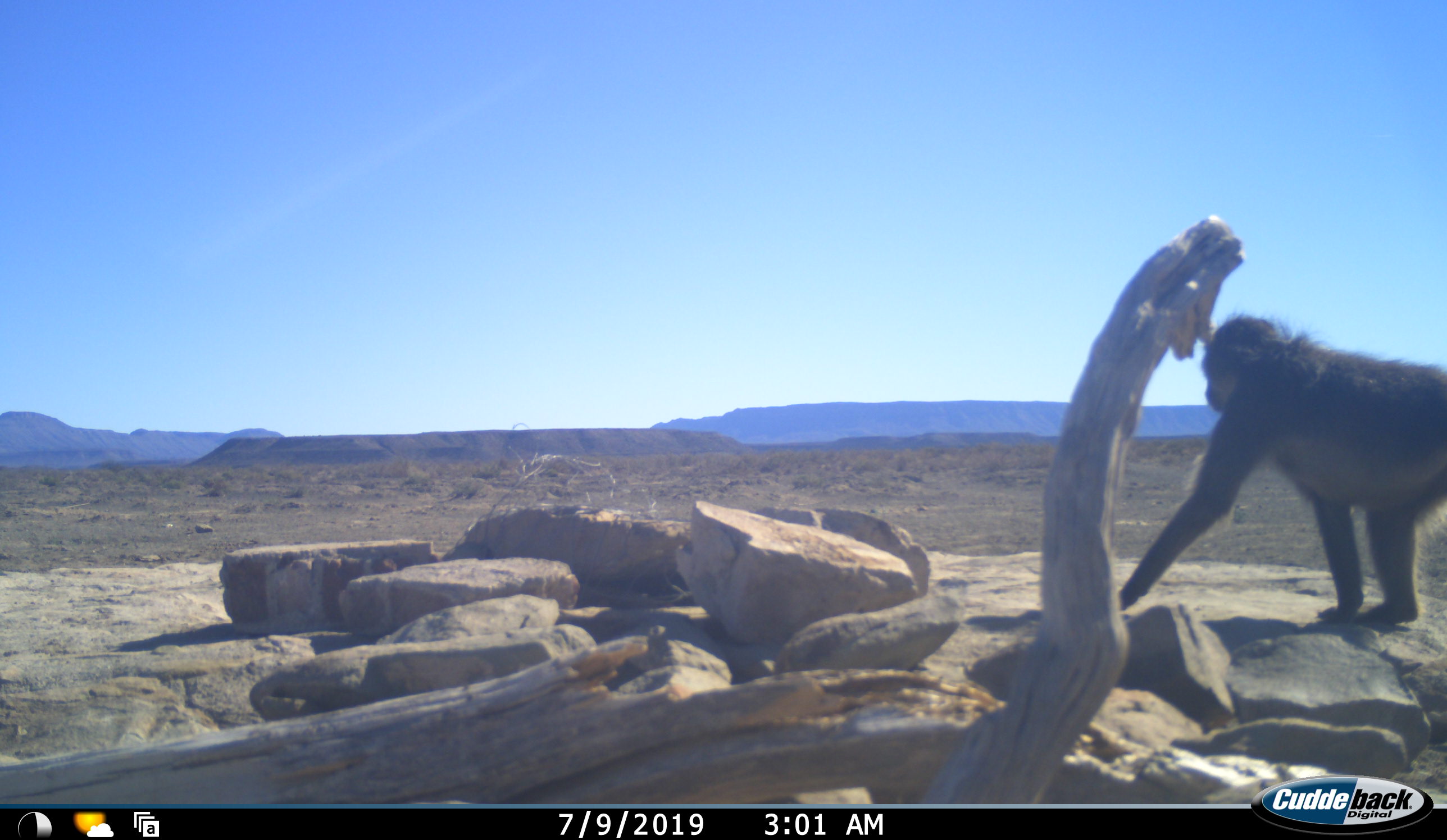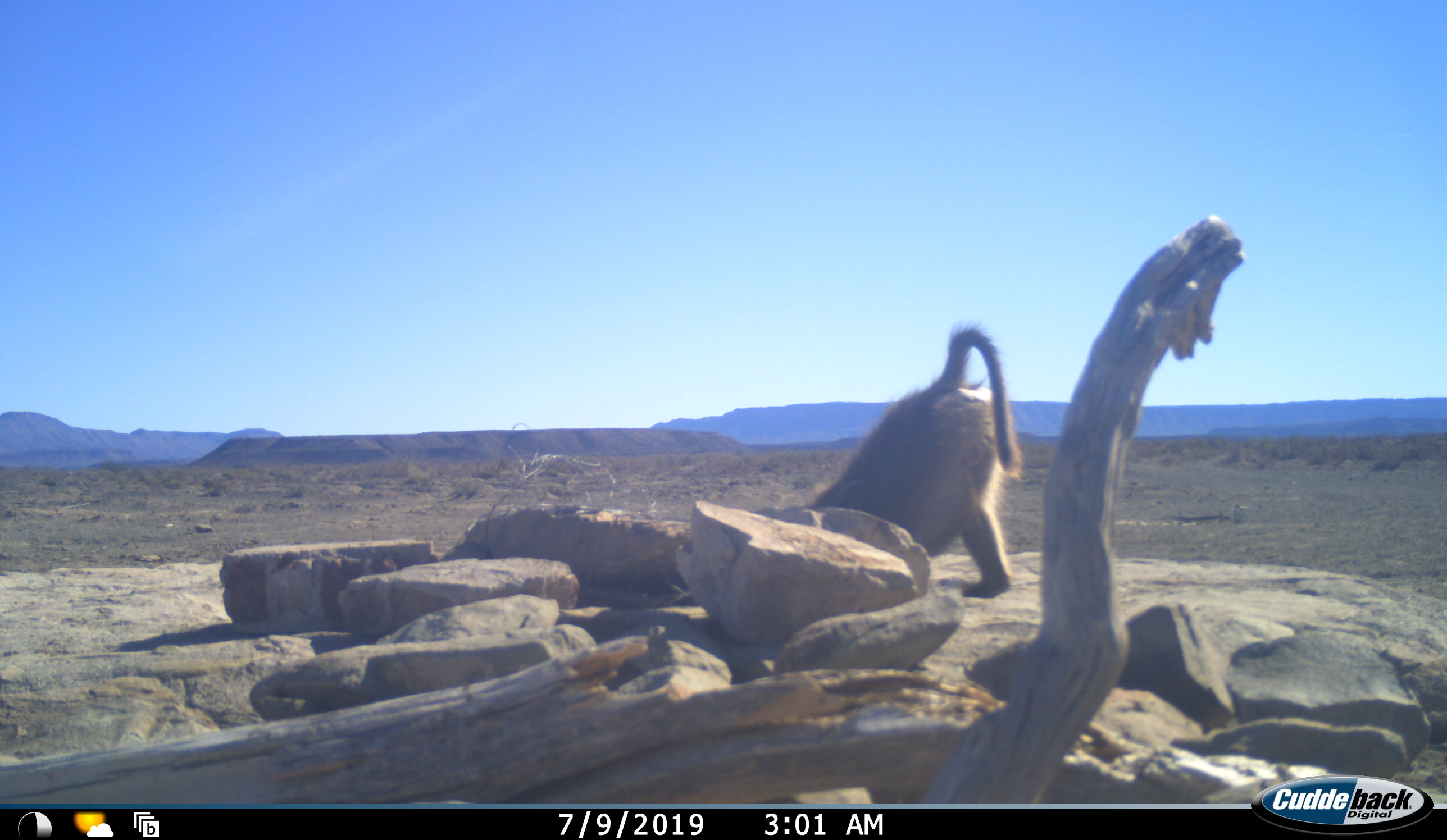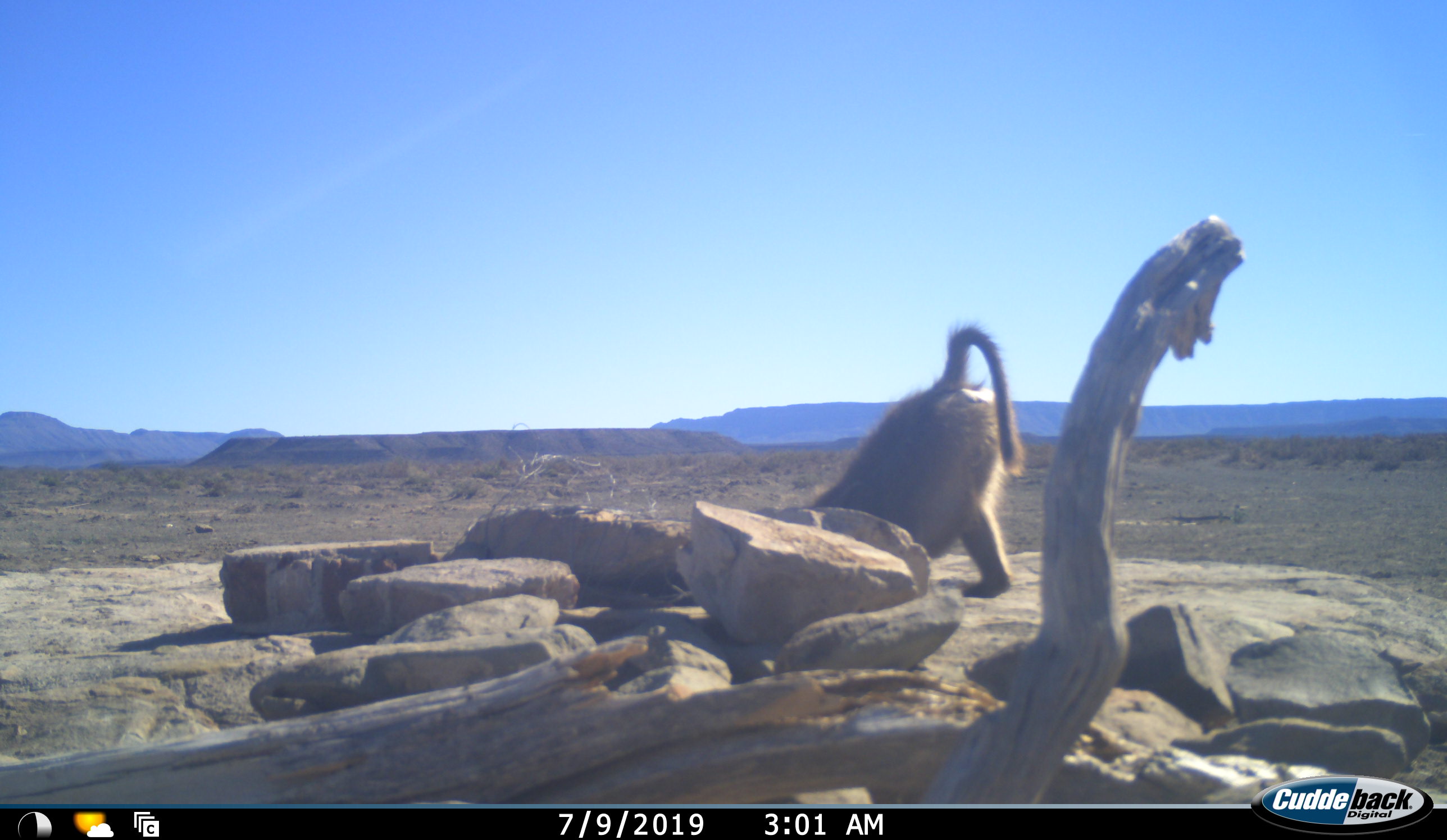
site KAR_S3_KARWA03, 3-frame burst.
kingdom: Animalia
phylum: Chordata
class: Mammalia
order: Primates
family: Cercopithecidae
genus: Papio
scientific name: Papio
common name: baboon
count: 1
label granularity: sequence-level